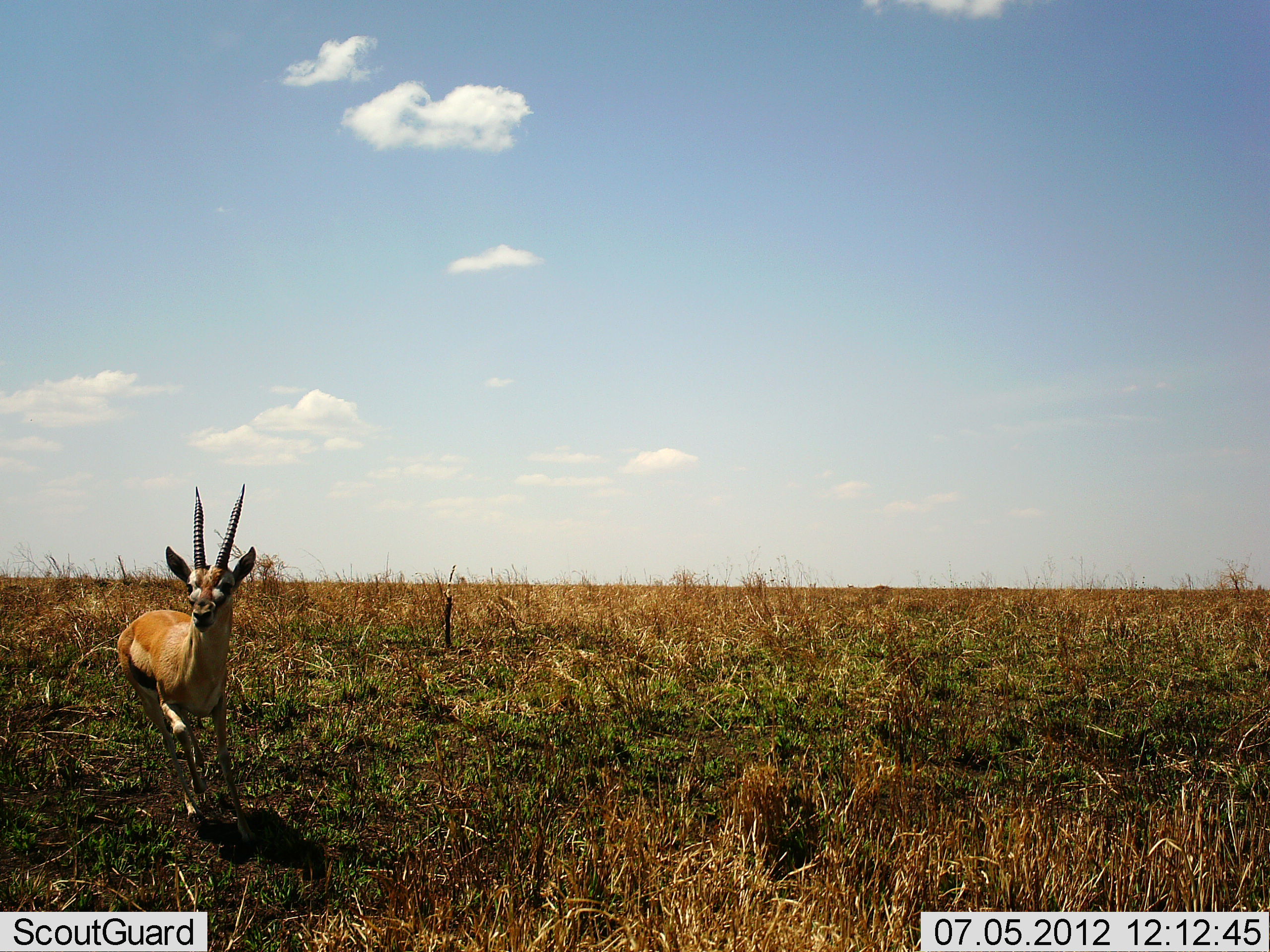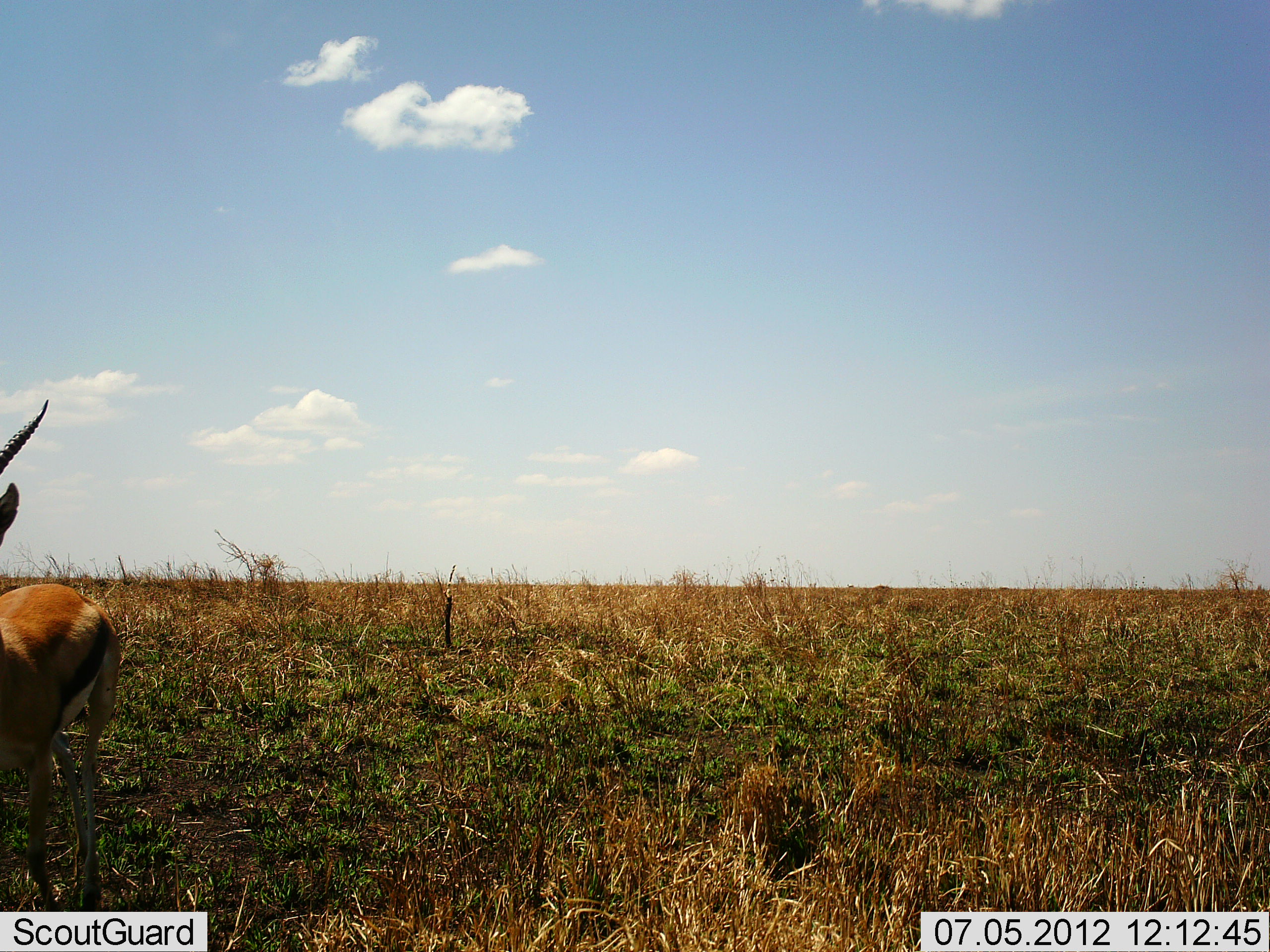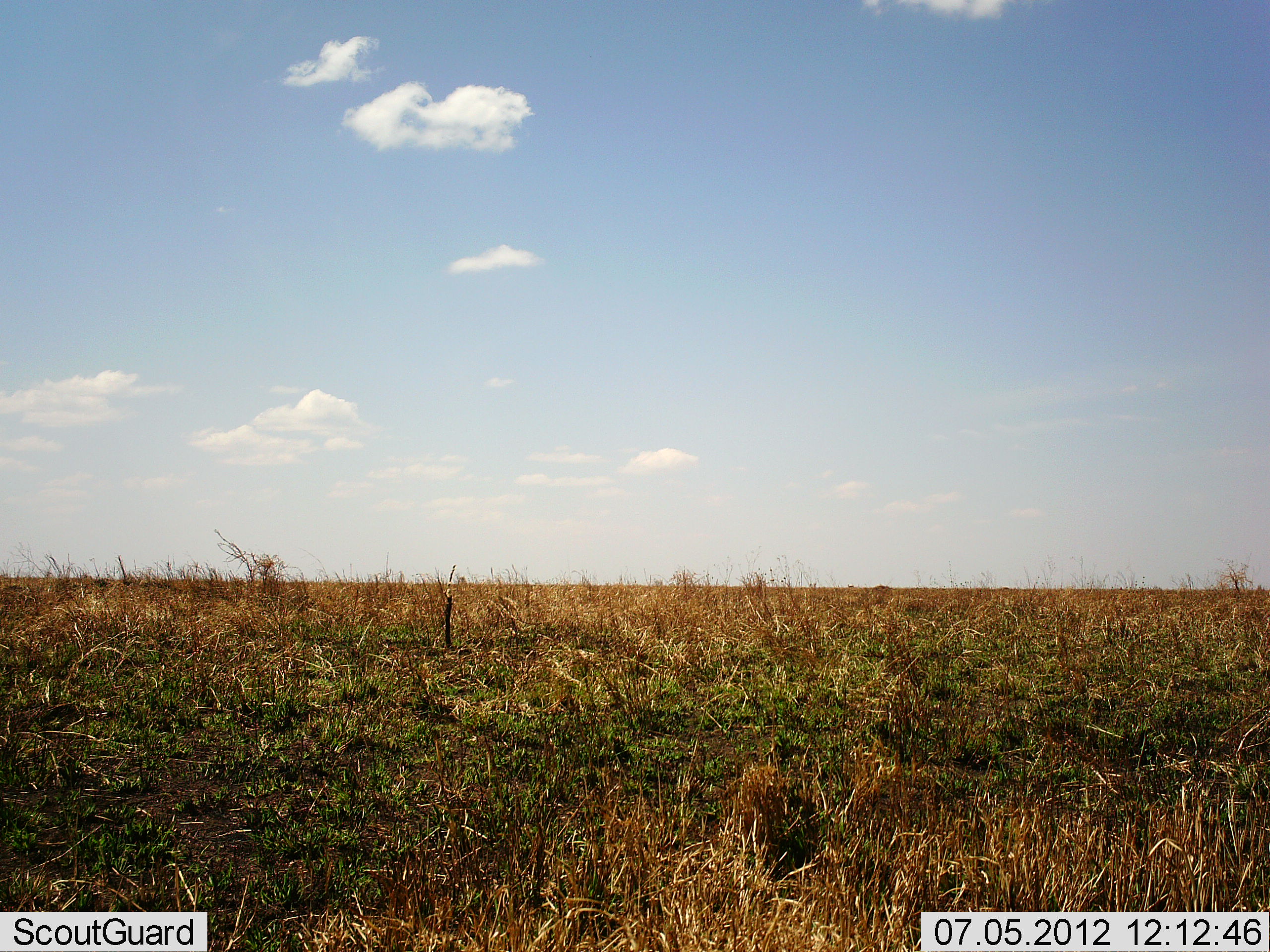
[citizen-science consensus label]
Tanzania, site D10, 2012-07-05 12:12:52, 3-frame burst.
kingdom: Animalia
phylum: Chordata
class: Mammalia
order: Artiodactyla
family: Bovidae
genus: Eudorcas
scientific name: Eudorcas thomsonii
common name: thomson's gazelle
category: gazellethomsons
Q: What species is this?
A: Gazellethomsons (thomson's gazelle) (Eudorcas thomsonii).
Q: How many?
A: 1.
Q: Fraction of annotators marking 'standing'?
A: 0%.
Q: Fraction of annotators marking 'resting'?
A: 0%.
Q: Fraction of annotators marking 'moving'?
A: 100%.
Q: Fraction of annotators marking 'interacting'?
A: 0%.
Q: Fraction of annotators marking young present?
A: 0%.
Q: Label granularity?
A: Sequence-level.